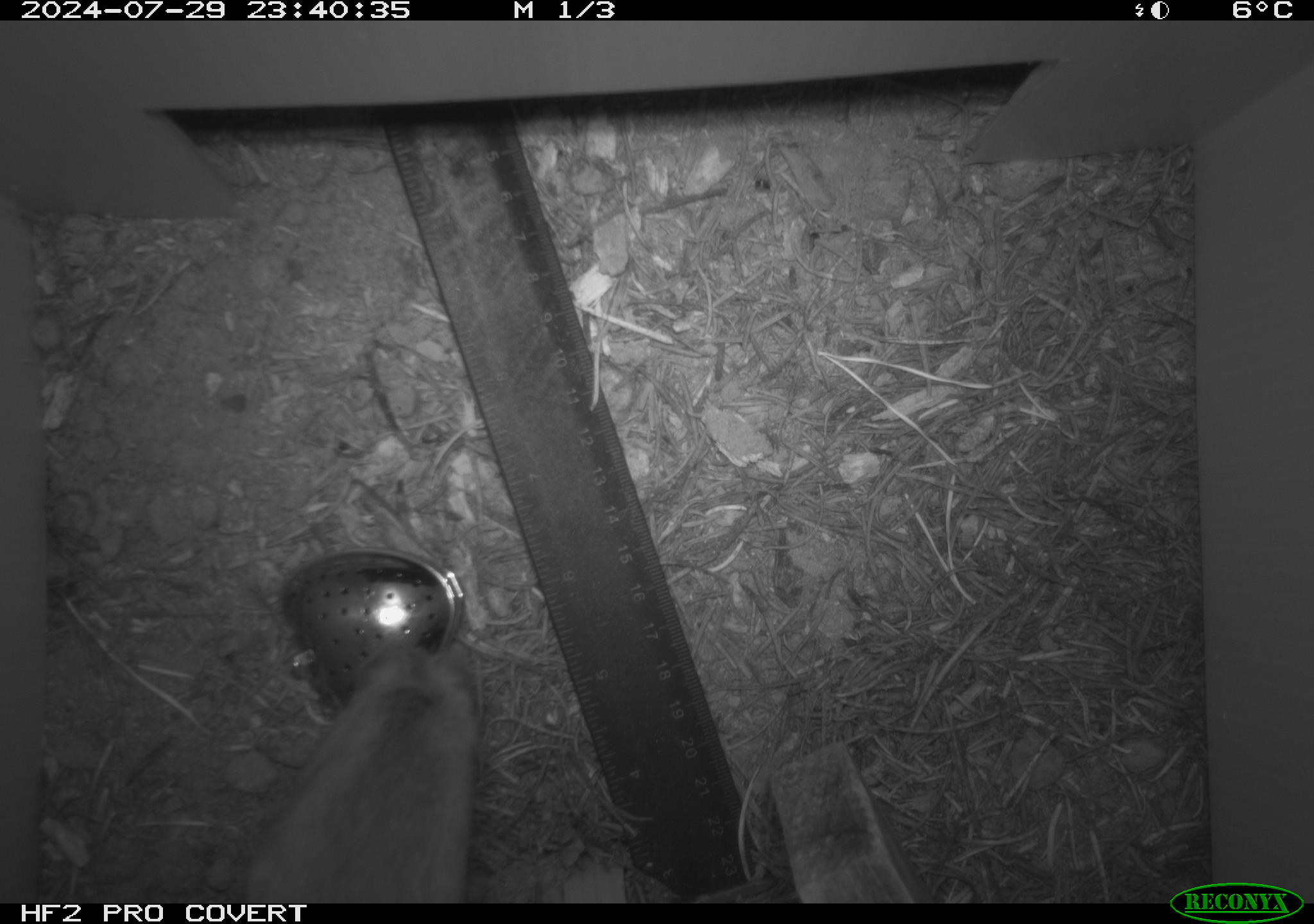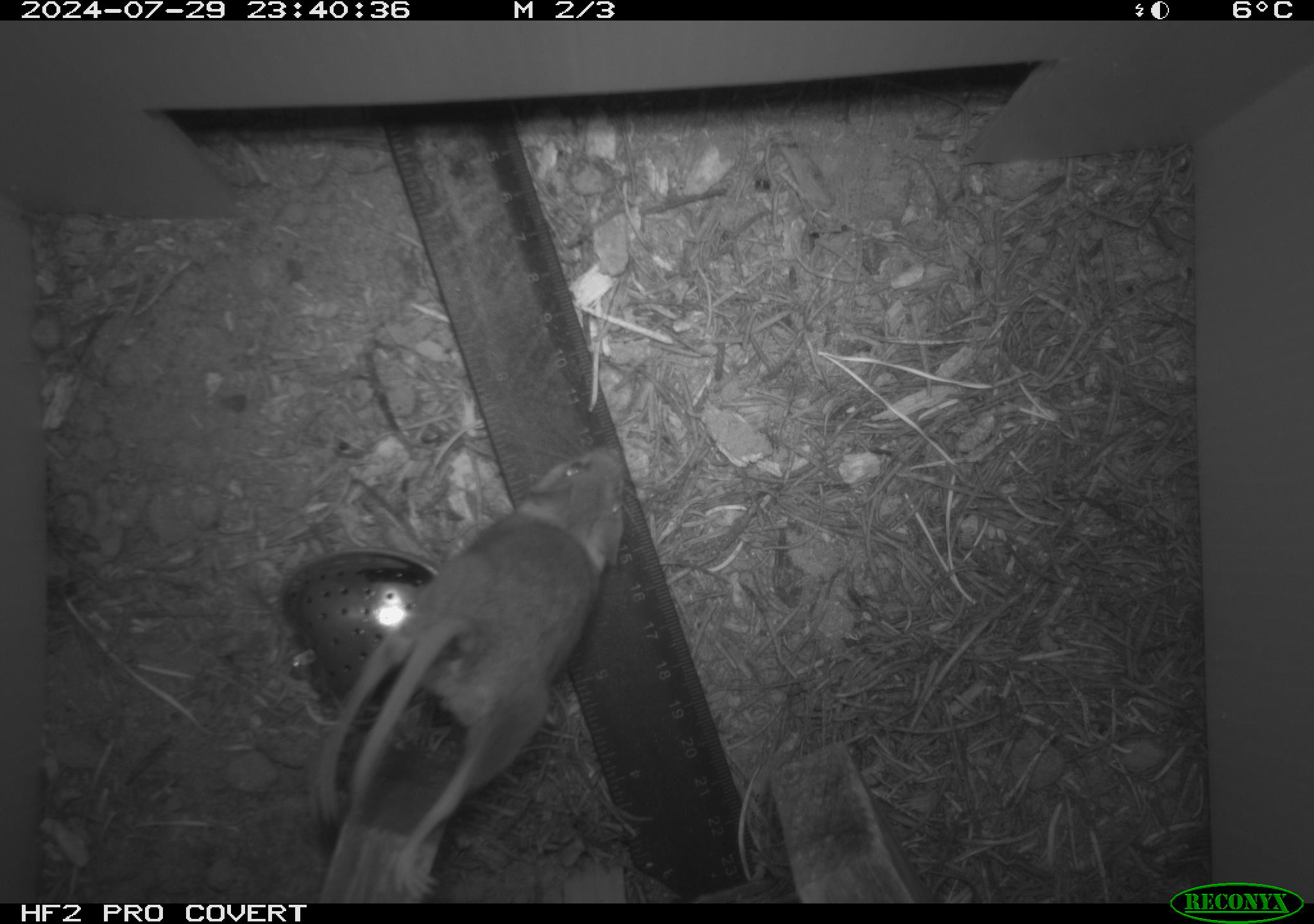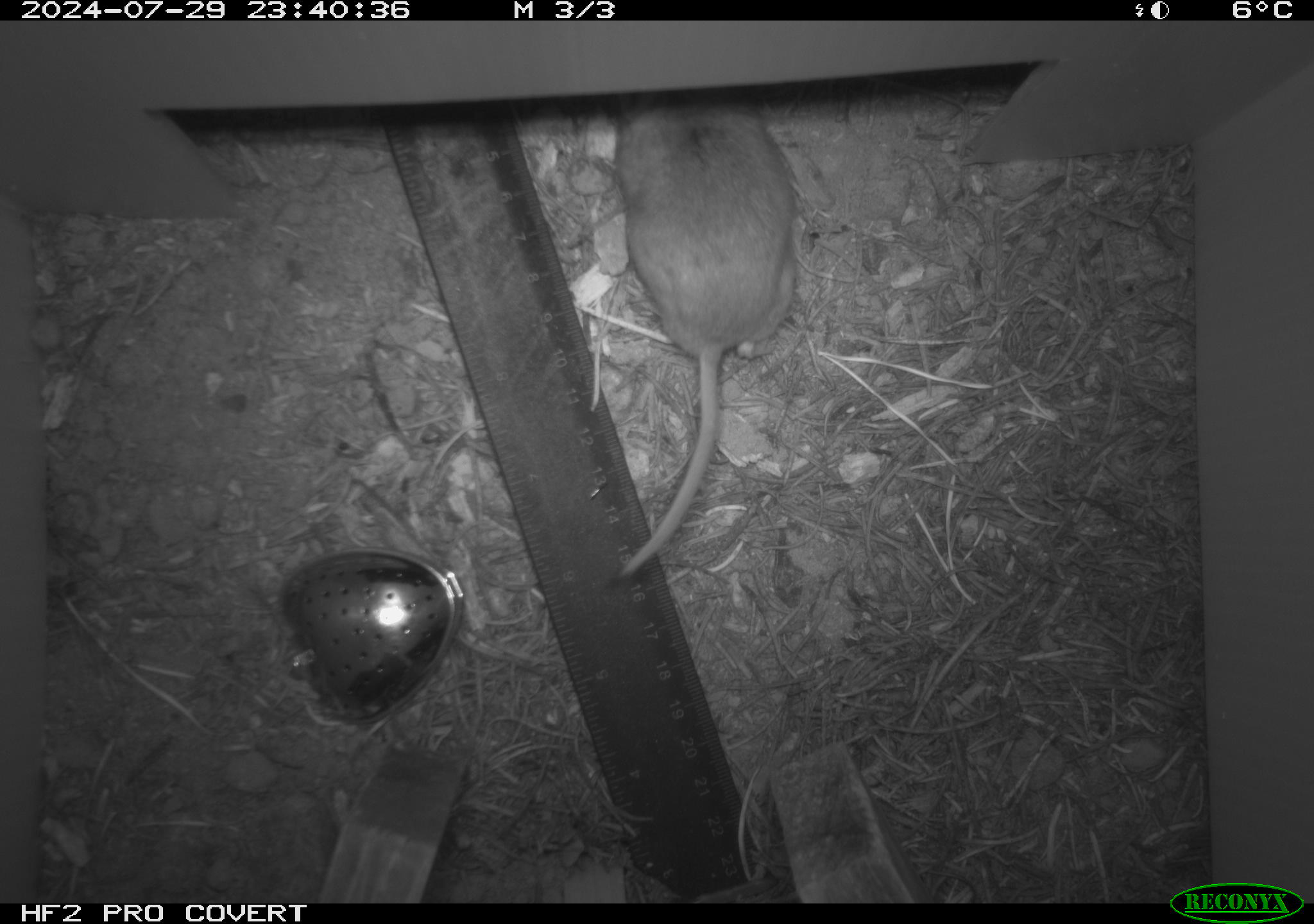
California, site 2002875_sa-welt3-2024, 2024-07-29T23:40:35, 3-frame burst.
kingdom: Animalia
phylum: Chordata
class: Mammalia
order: Rodentia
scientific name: Rodentia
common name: rodent